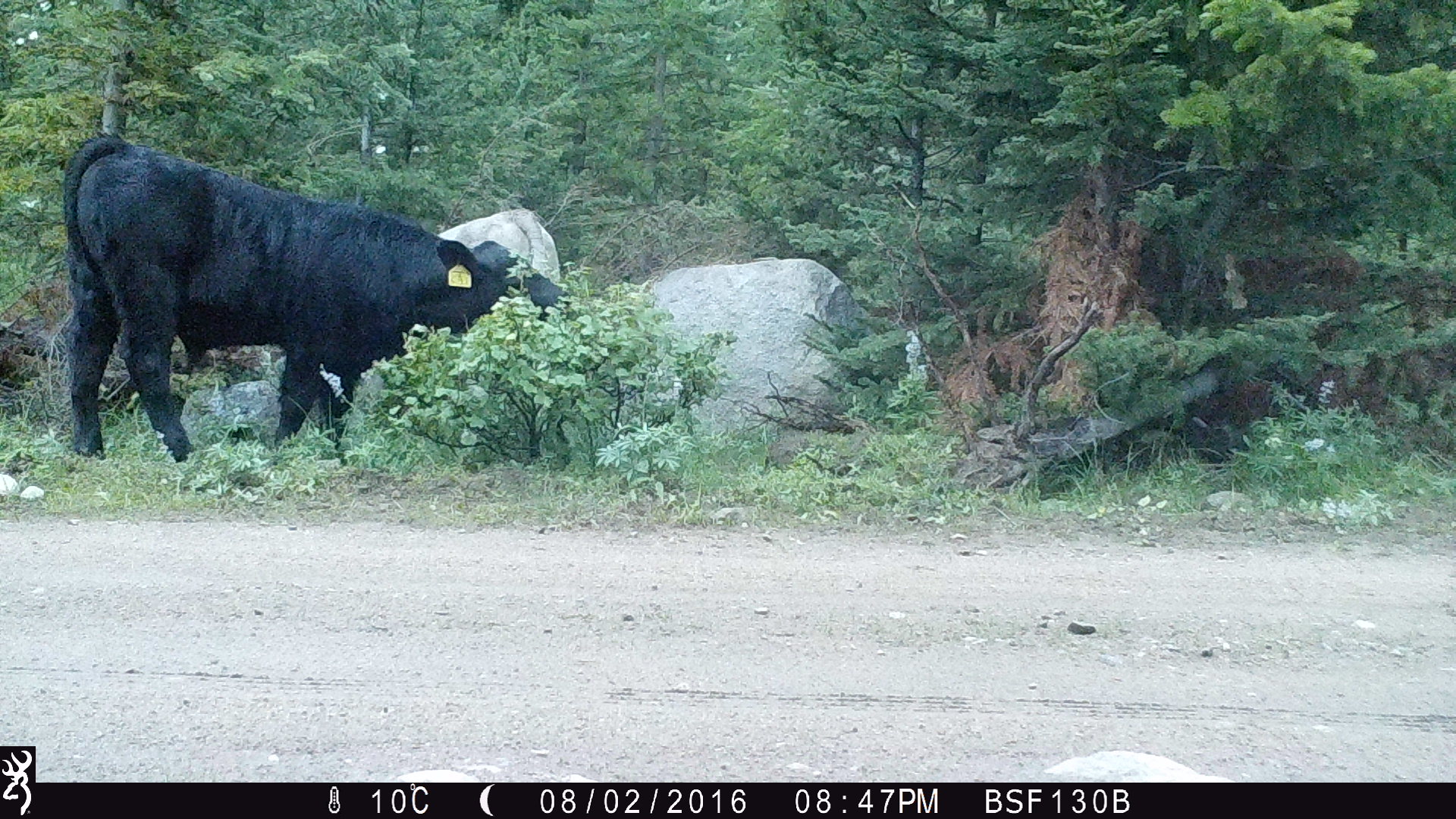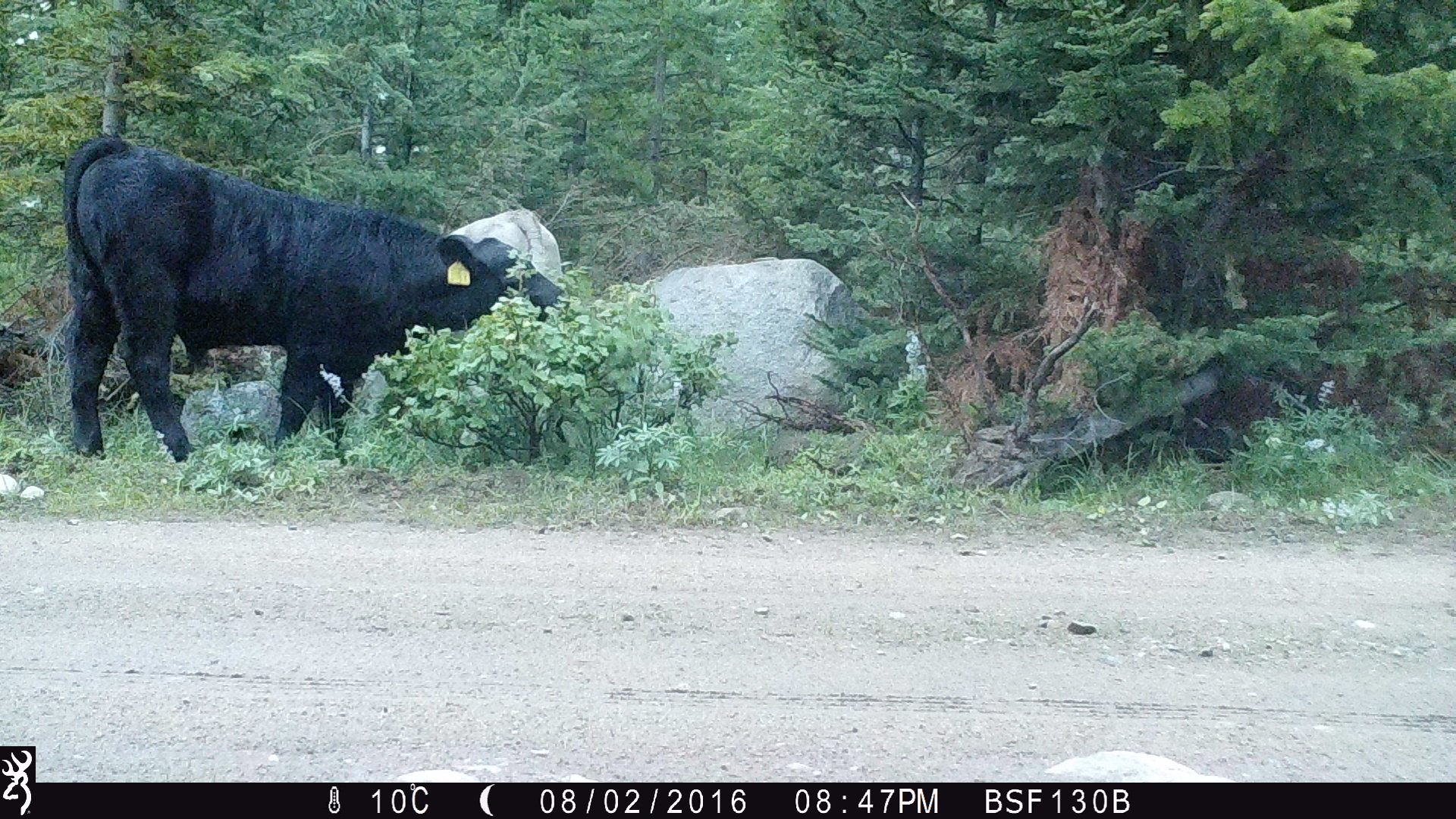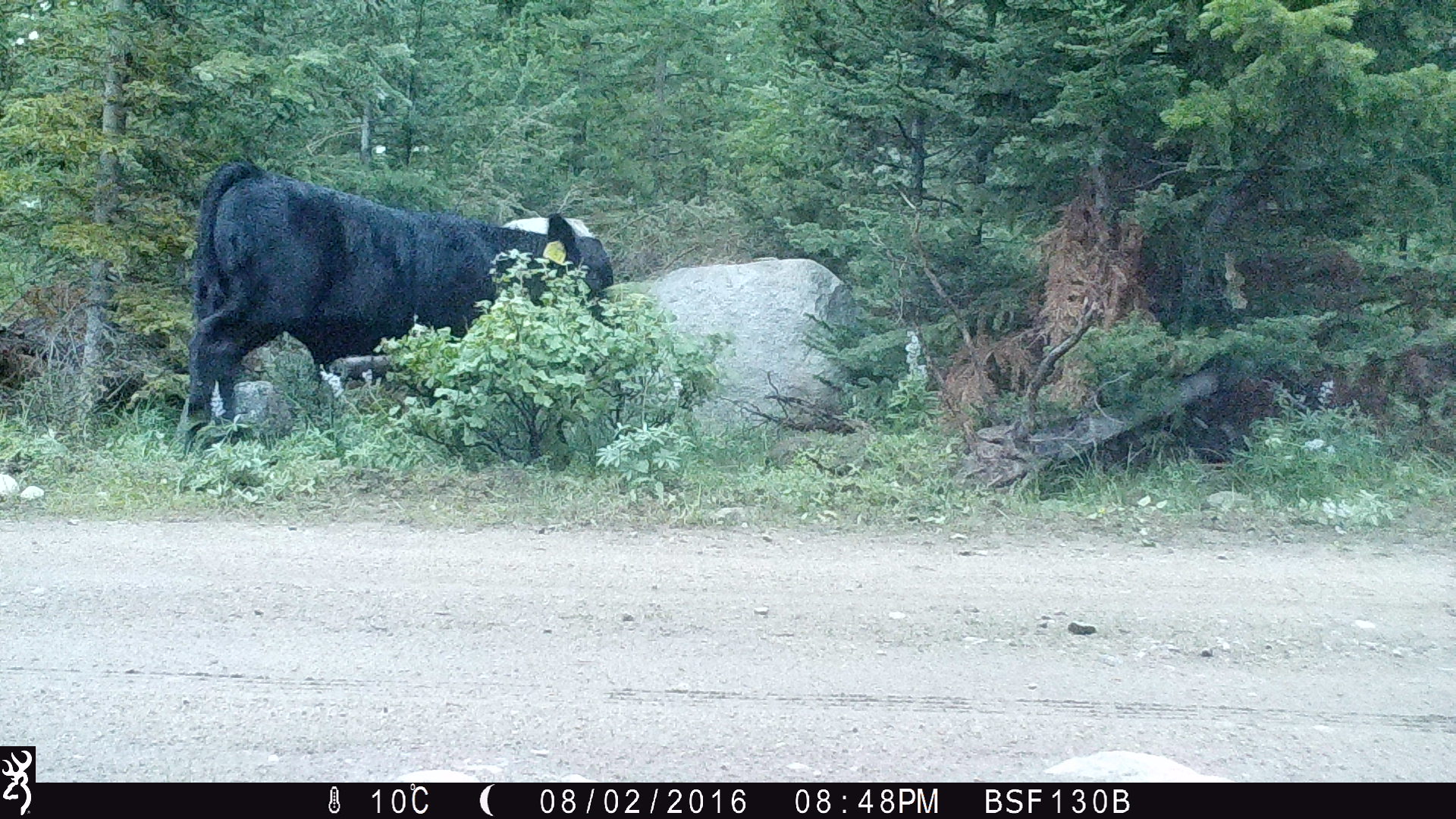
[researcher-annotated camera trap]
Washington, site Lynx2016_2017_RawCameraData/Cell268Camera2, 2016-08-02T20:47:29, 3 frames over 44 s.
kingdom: Animalia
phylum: Chordata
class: Mammalia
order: Artiodactyla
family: Bovidae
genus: Bos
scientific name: Bos taurus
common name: domestic cattle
Domestic cattle (Bos taurus). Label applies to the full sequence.